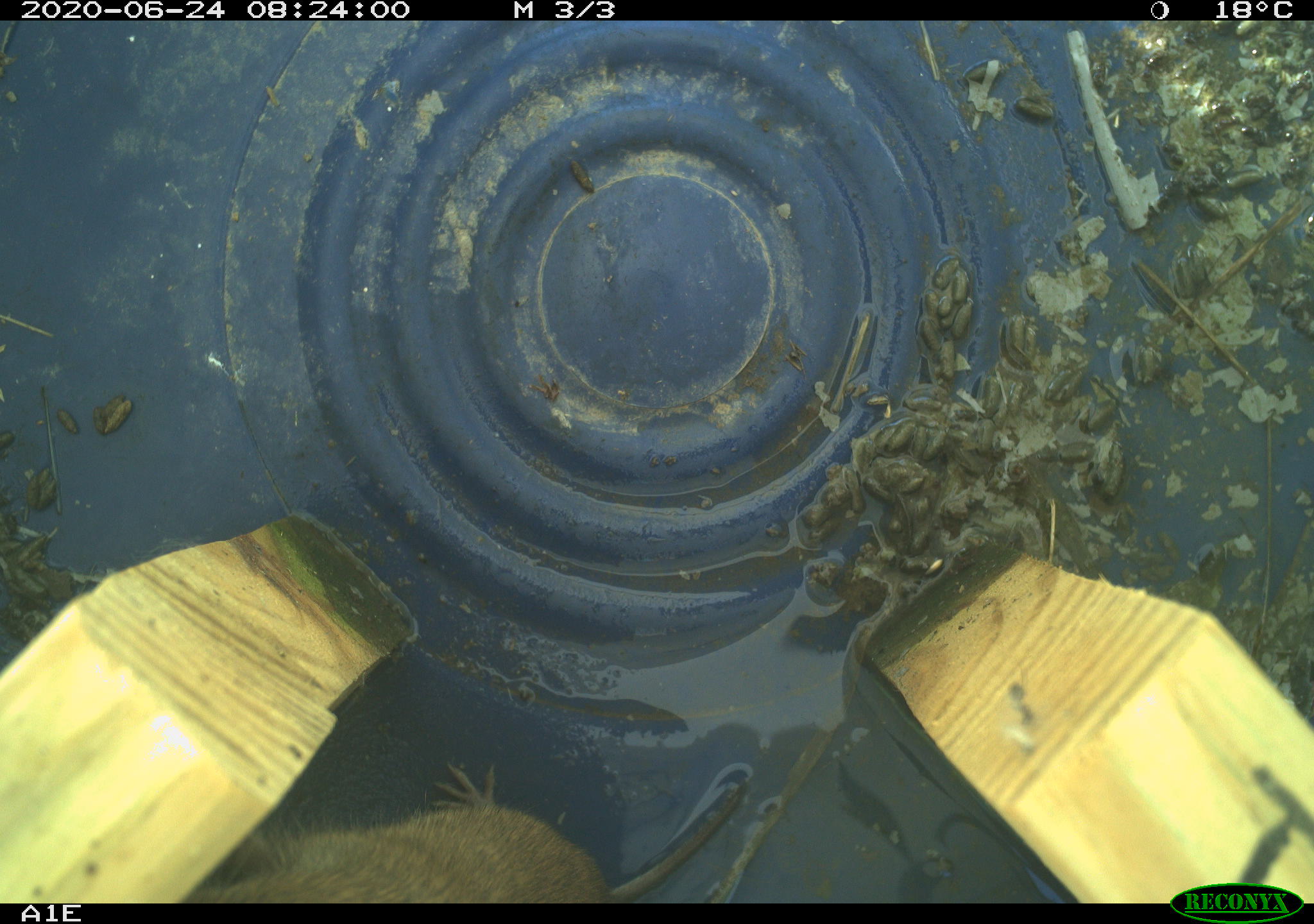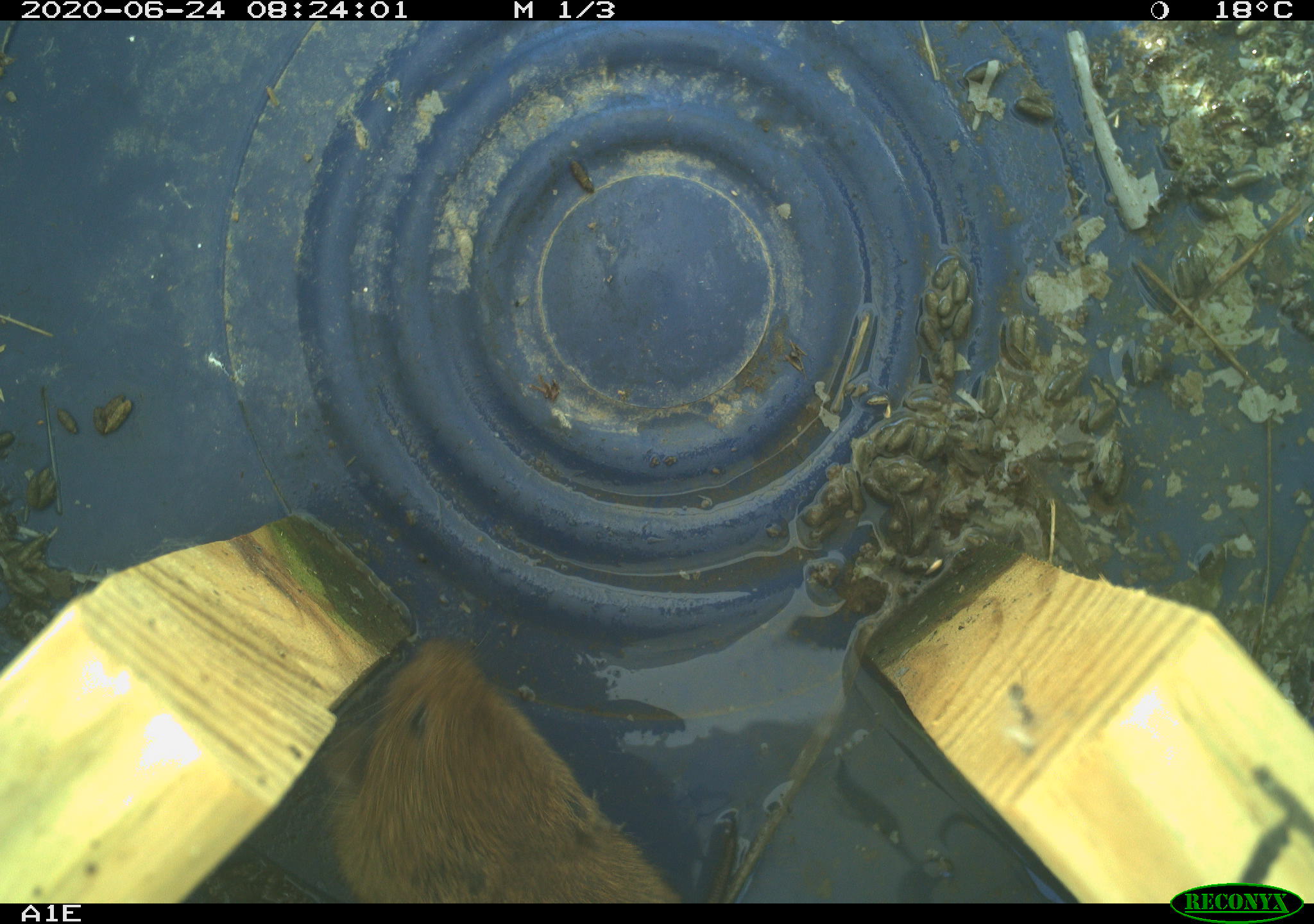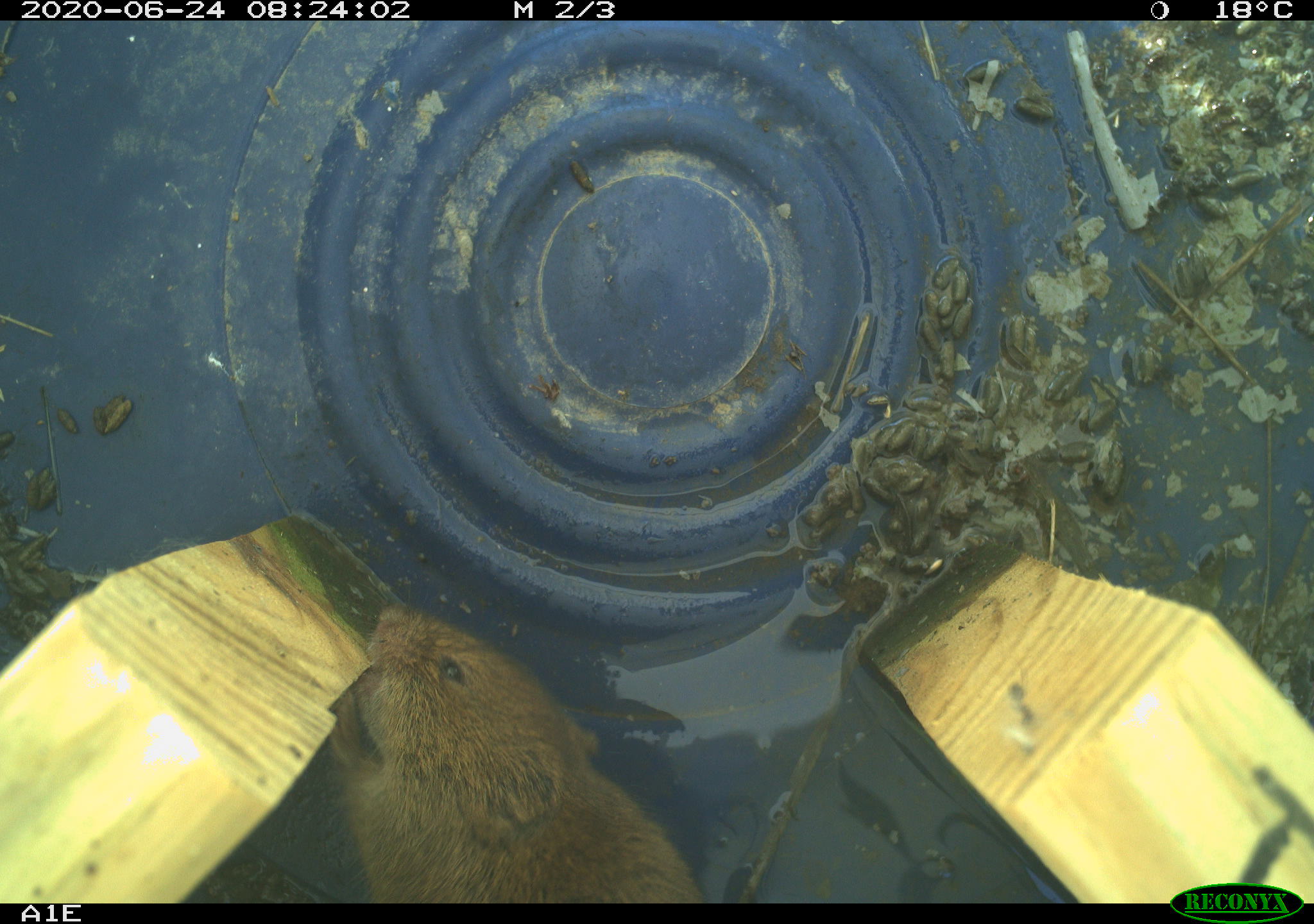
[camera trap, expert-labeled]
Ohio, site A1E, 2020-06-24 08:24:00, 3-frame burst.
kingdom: Animalia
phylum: Chordata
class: Mammalia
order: Rodentia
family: Cricetidae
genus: Microtus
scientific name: Microtus pennsylvanicus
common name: meadow vole